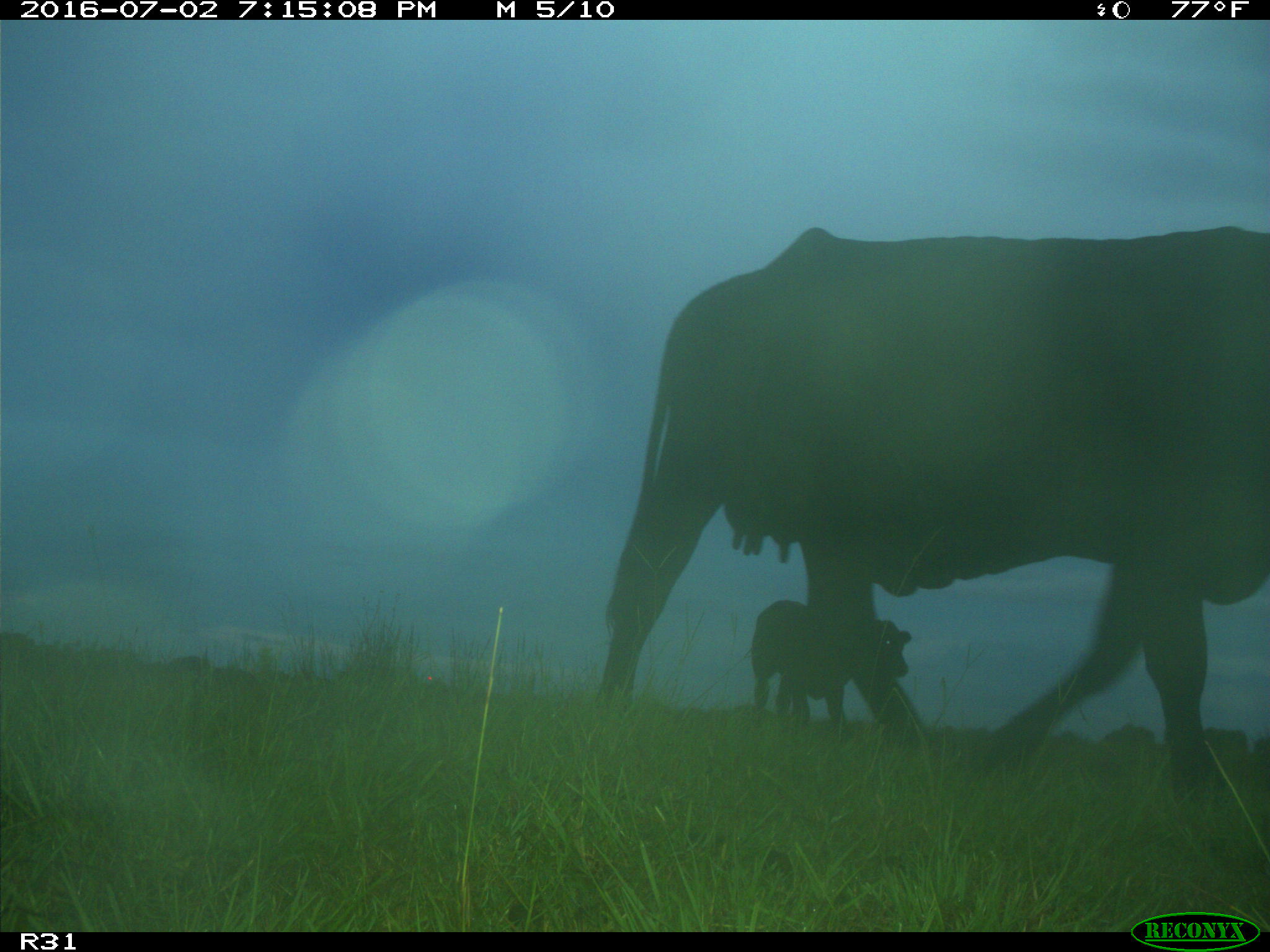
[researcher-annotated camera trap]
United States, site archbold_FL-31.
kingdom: Animalia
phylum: Chordata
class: Mammalia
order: Artiodactyla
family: Bovidae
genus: Bos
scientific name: Bos taurus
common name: domestic cow